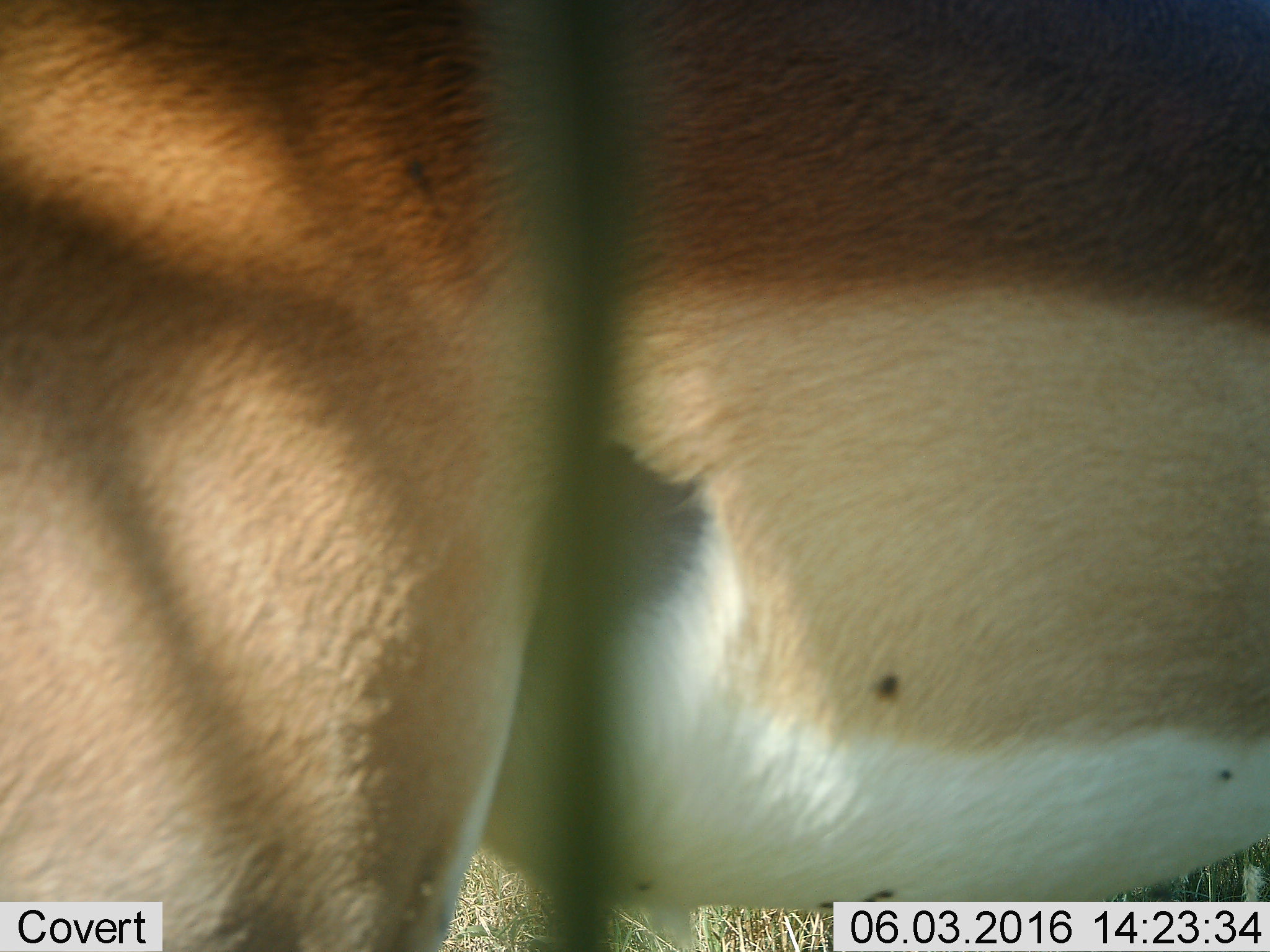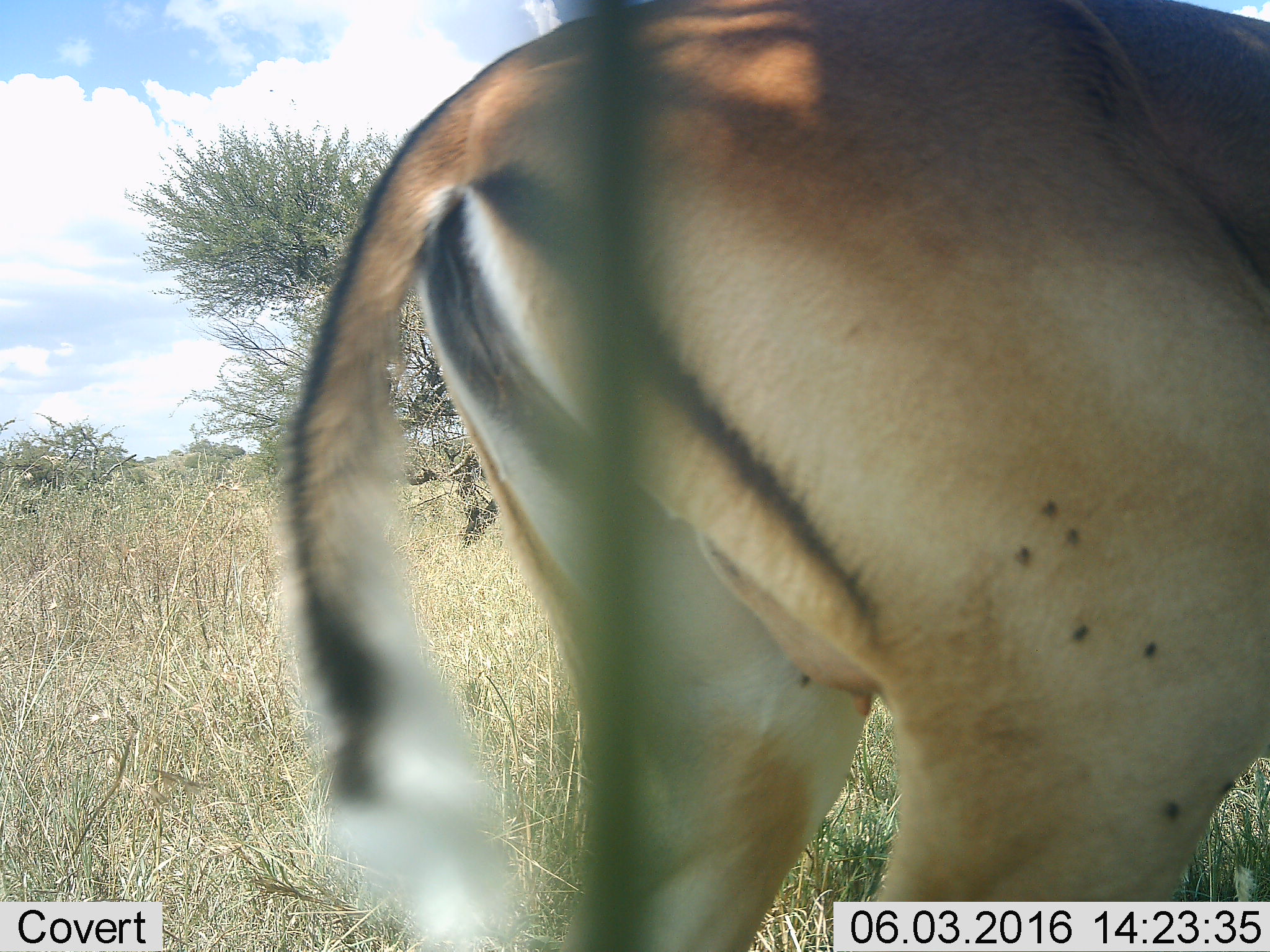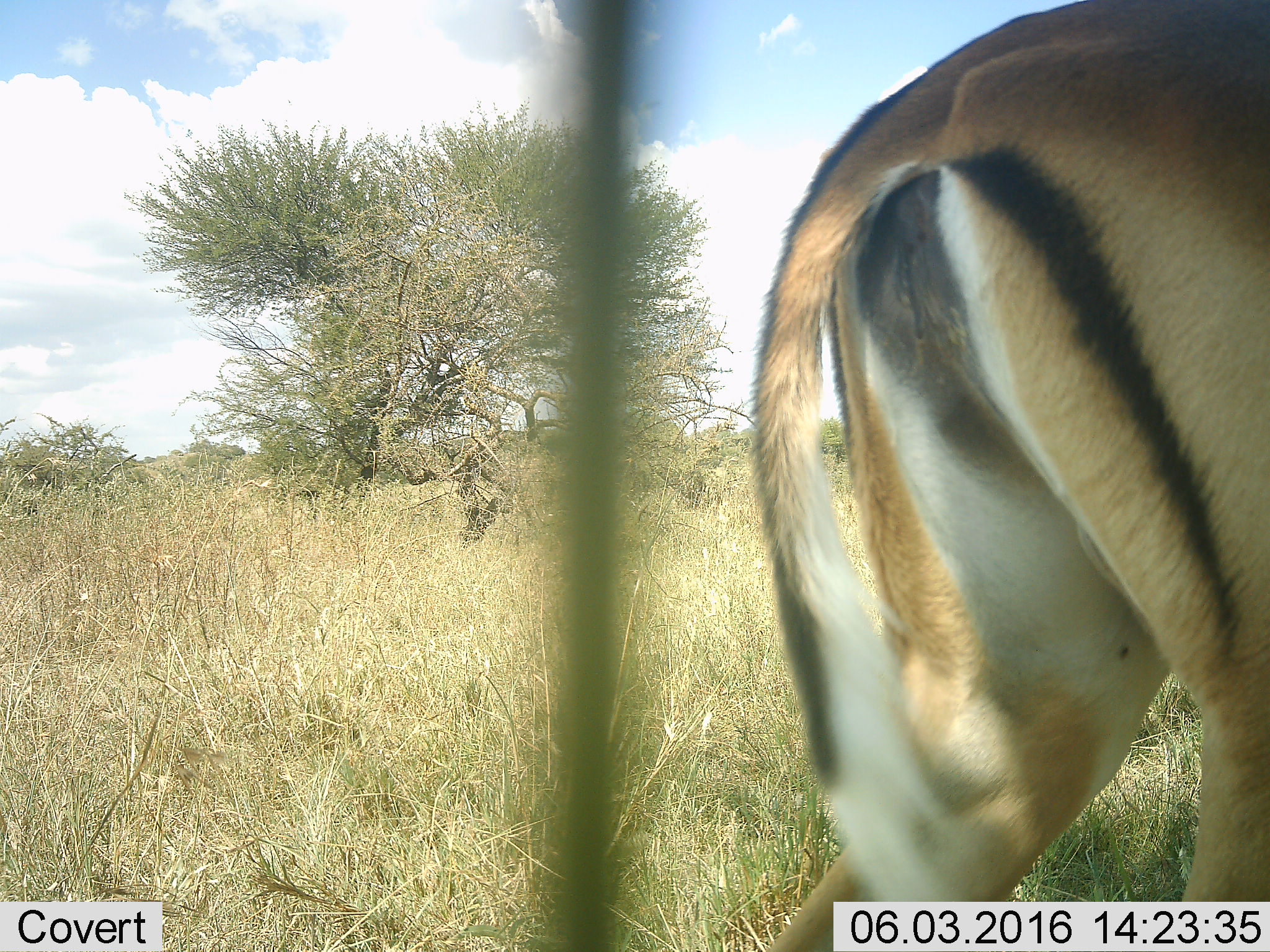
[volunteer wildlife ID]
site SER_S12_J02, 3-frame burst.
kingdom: Animalia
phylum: Chordata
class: Mammalia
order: Artiodactyla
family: Bovidae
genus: Aepyceros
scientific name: Aepyceros melampus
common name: impala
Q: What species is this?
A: Impala (Aepyceros melampus).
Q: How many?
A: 1.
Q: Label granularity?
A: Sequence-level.